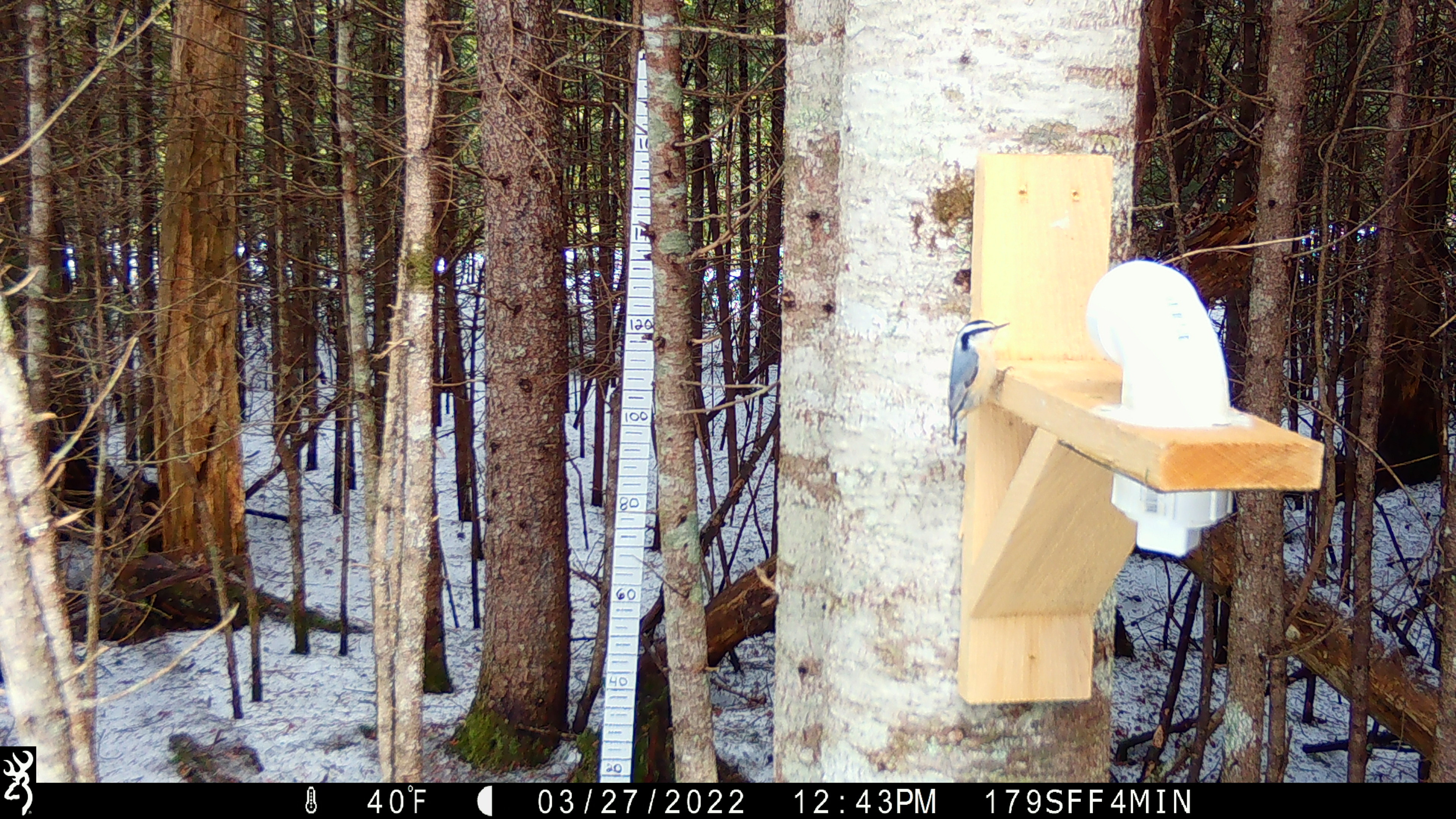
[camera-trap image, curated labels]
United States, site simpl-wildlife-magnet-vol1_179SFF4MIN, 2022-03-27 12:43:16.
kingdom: Animalia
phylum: Chordata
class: Aves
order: Passeriformes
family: Sittidae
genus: Sitta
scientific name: Sitta canadensis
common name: red-breasted nuthatch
Red-breasted nuthatch (Sitta canadensis).